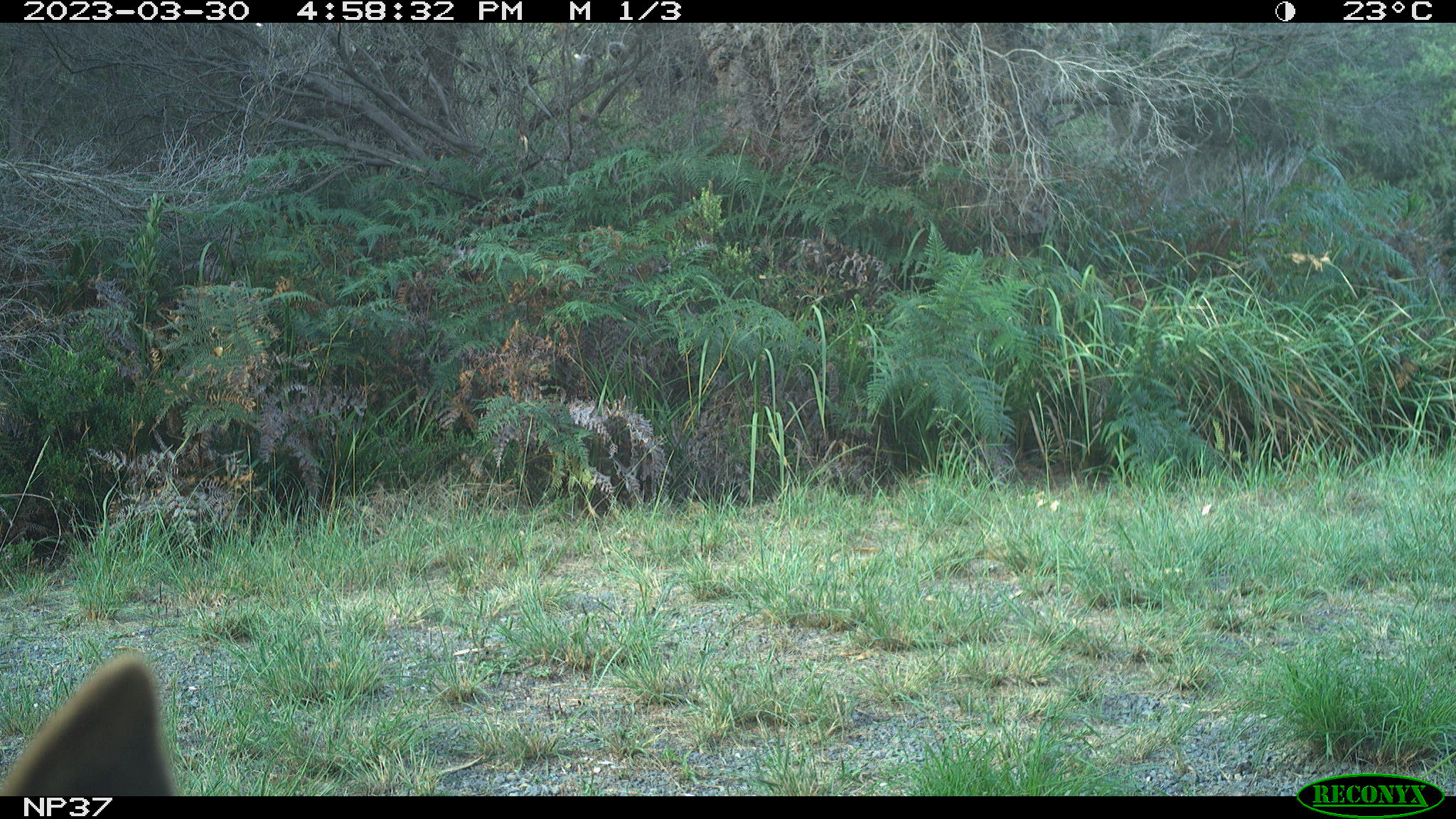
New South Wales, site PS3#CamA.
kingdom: Animalia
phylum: Chordata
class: Mammalia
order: Carnivora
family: Canidae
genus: Canis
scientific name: Canis familiaris dingo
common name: dingo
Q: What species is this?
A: Dingo (Canis familiaris dingo).